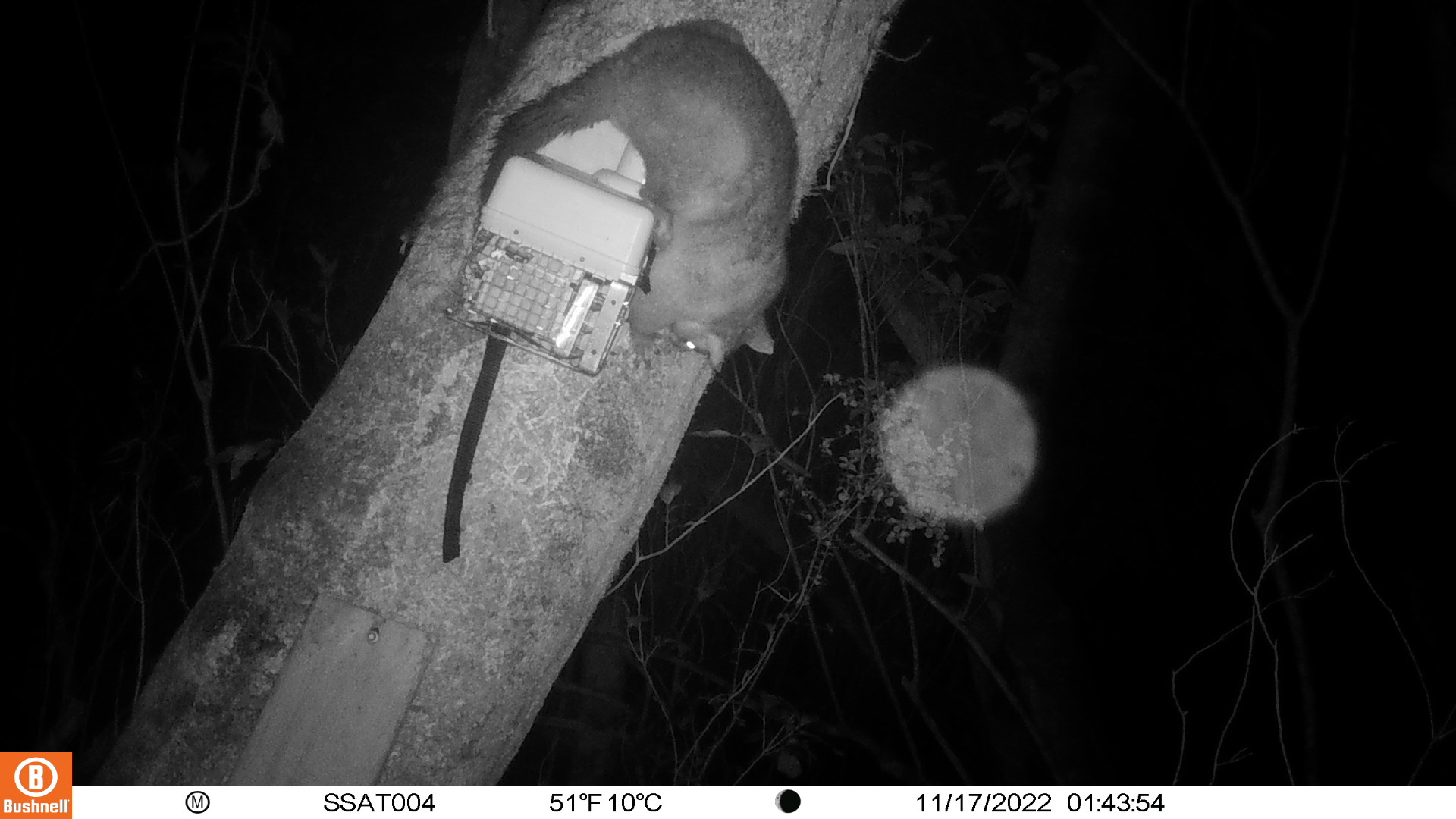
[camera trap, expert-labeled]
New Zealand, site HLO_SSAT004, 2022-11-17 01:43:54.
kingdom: Animalia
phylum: Chordata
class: Mammalia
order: Diprotodontia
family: Phalangeridae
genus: Trichosurus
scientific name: Trichosurus vulpecula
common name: common brushtail possum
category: possum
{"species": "possum (common brushtail possum) (Trichosurus vulpecula)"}